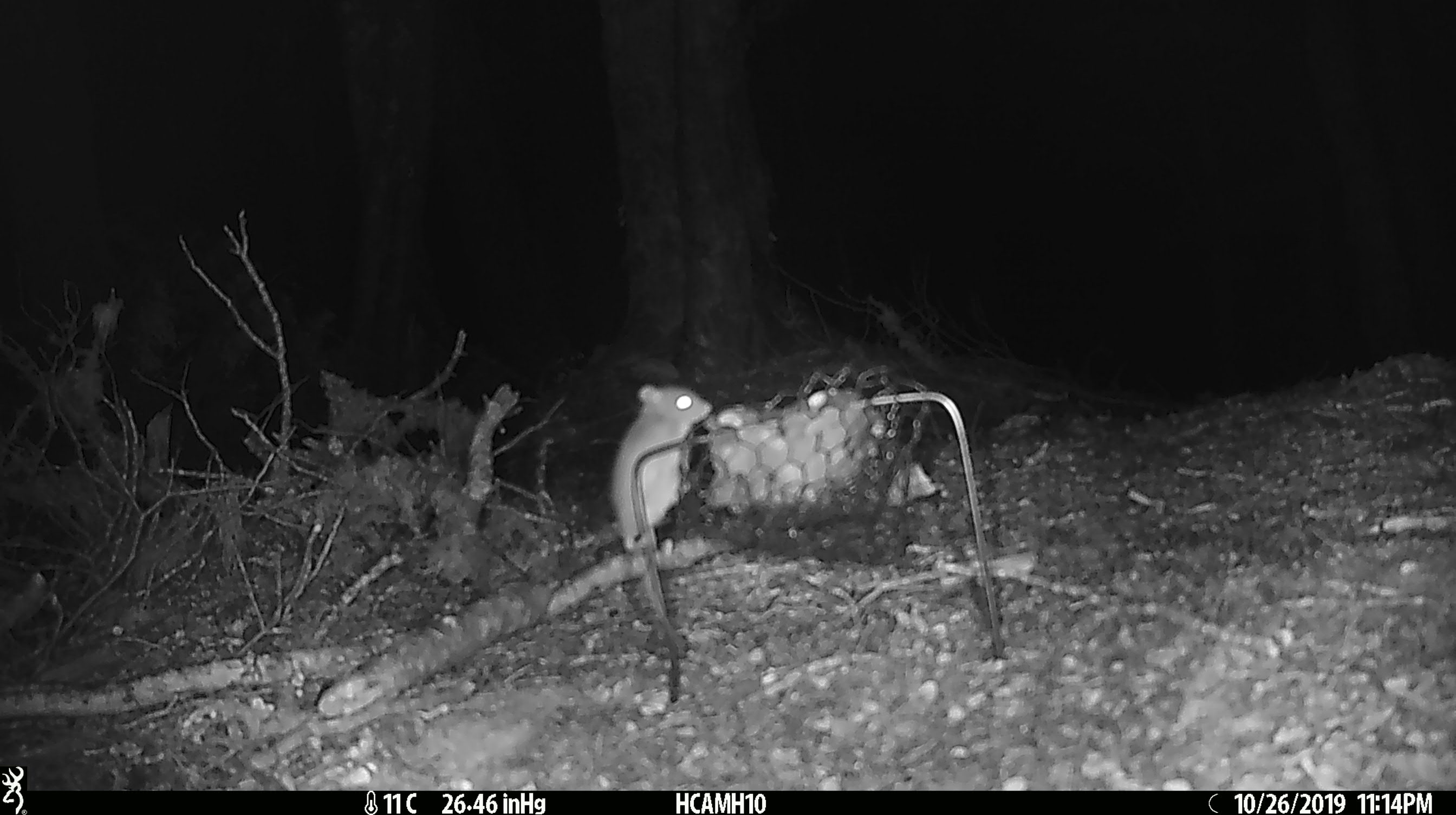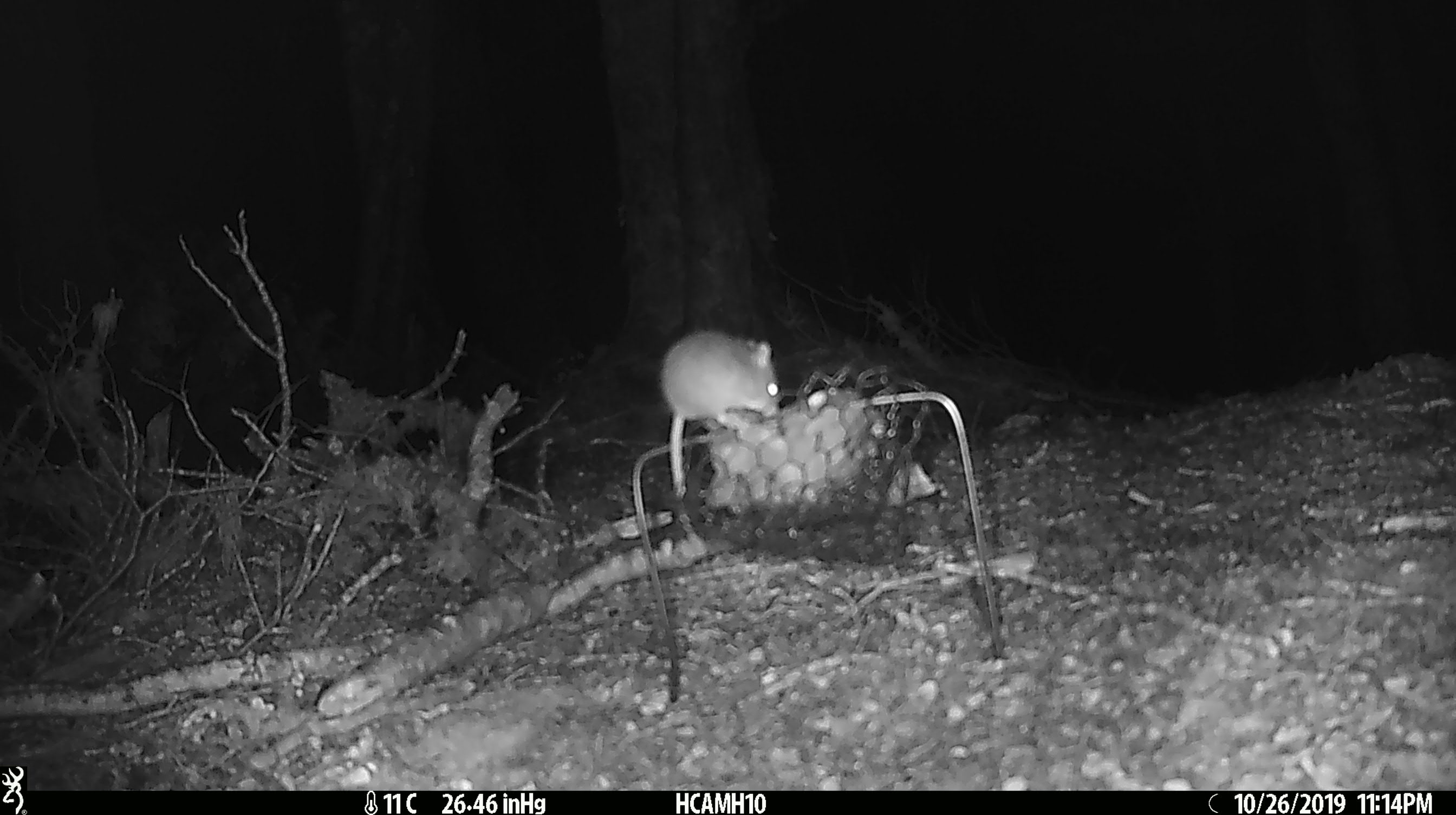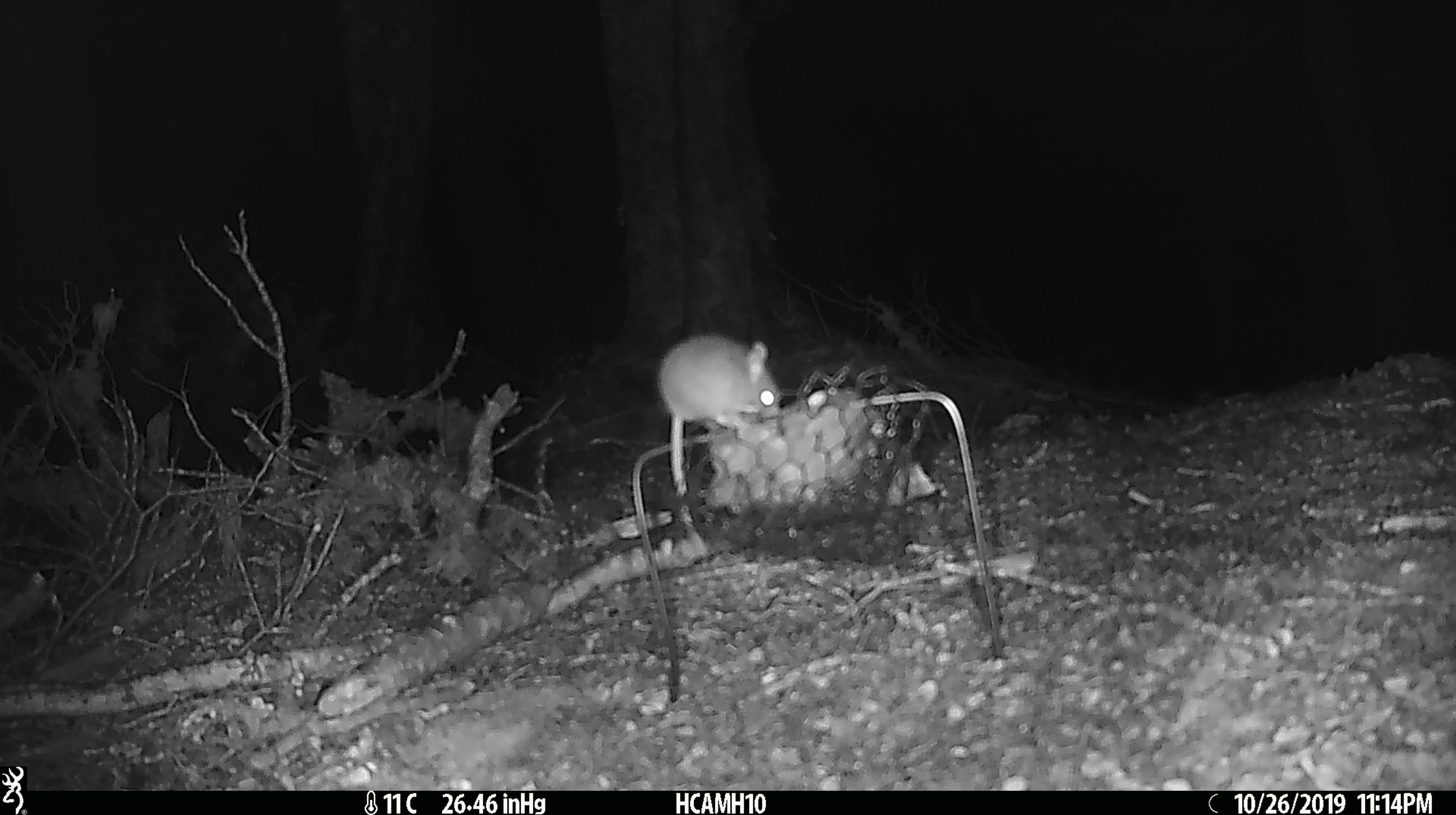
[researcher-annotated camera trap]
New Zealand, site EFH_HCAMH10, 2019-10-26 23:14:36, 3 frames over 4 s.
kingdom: Animalia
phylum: Chordata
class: Mammalia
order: Rodentia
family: Muridae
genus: Mus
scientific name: Mus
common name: mouse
Mouse (Mus).